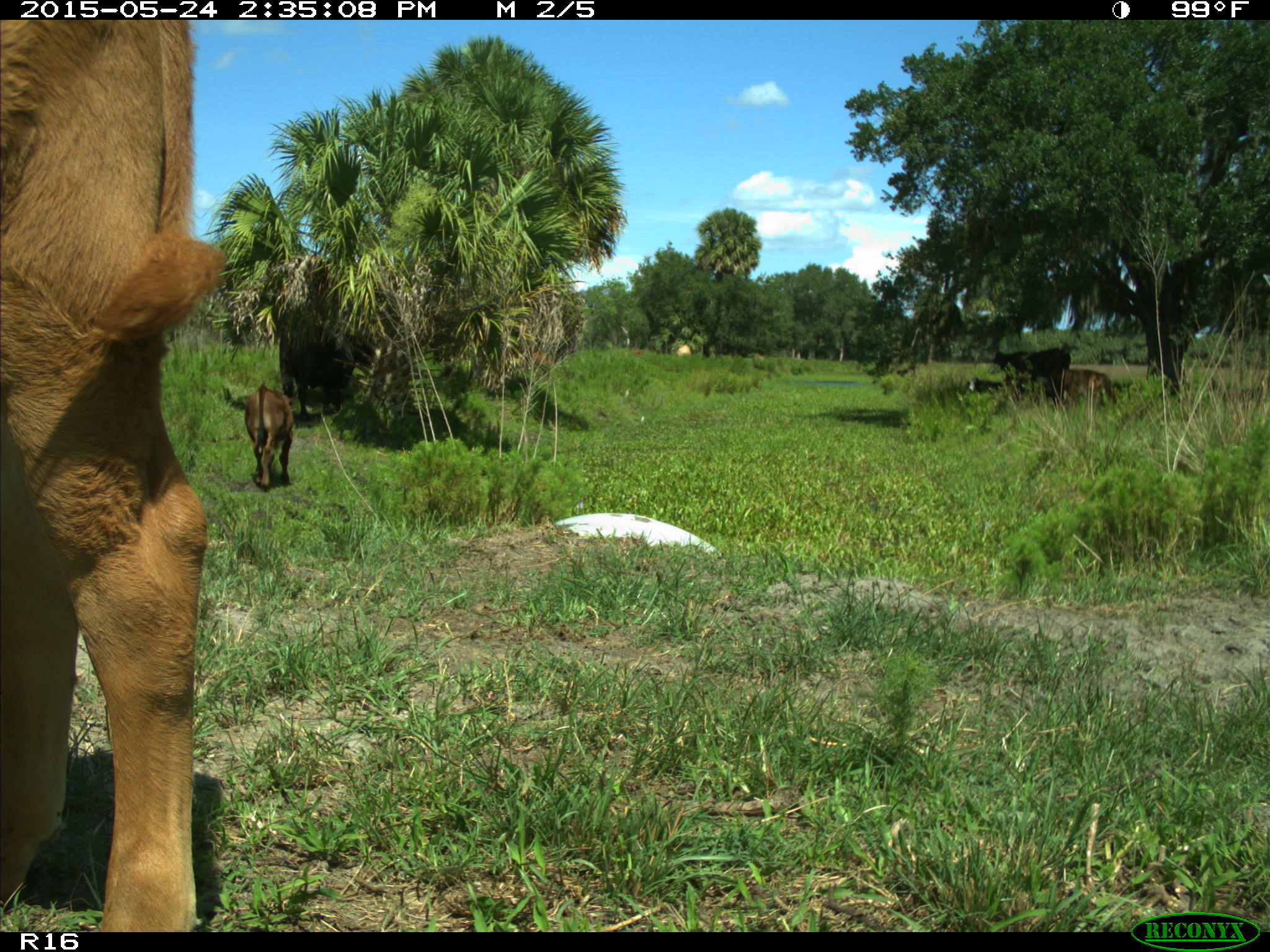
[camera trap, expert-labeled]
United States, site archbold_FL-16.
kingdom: Animalia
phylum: Chordata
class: Mammalia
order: Artiodactyla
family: Bovidae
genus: Bos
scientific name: Bos taurus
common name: domestic cow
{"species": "Bos taurus (domestic cow)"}